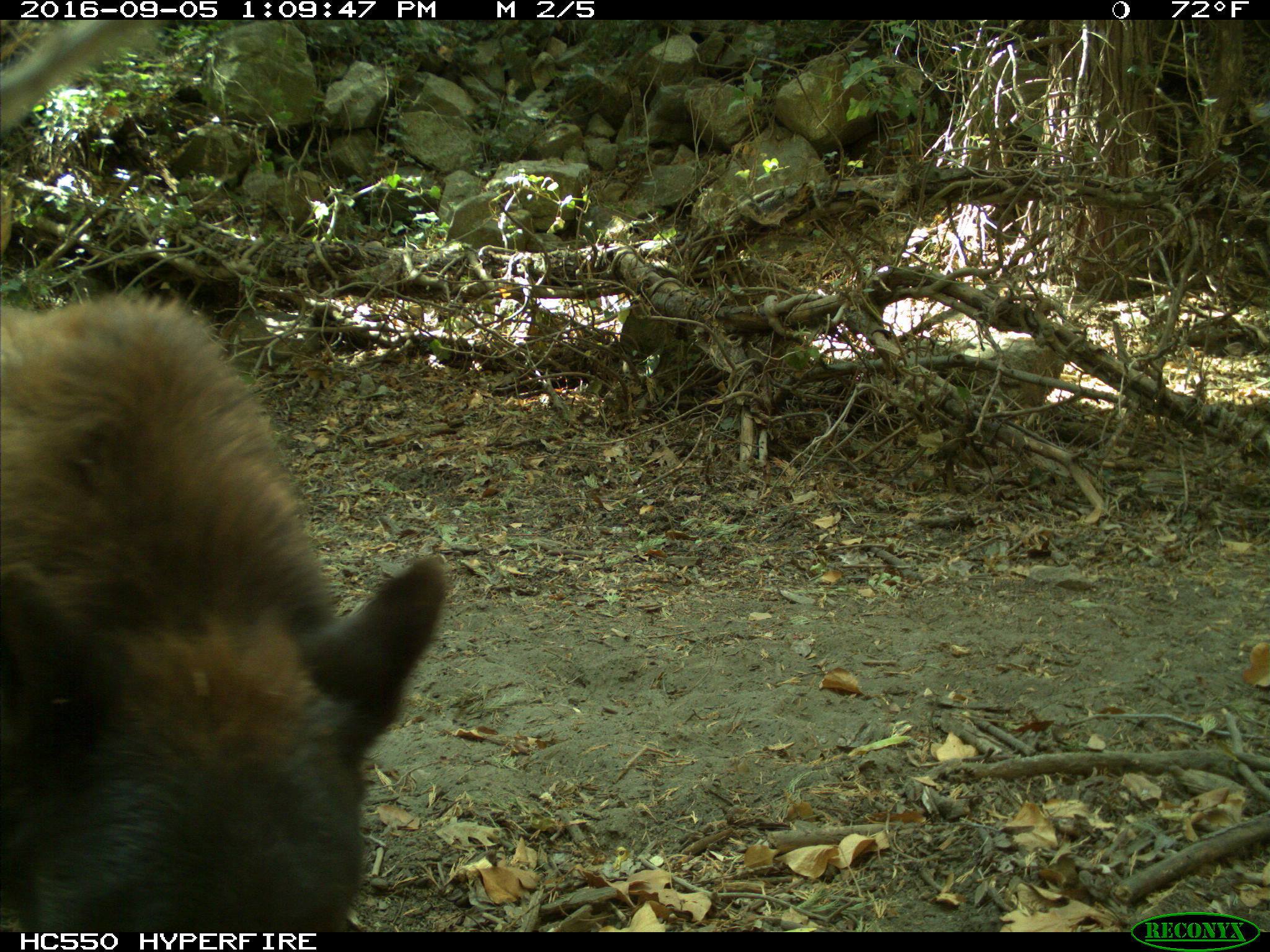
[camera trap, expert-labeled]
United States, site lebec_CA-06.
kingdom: Animalia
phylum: Chordata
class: Mammalia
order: Carnivora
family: Ursidae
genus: Ursus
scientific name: Ursus americanus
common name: american black bear